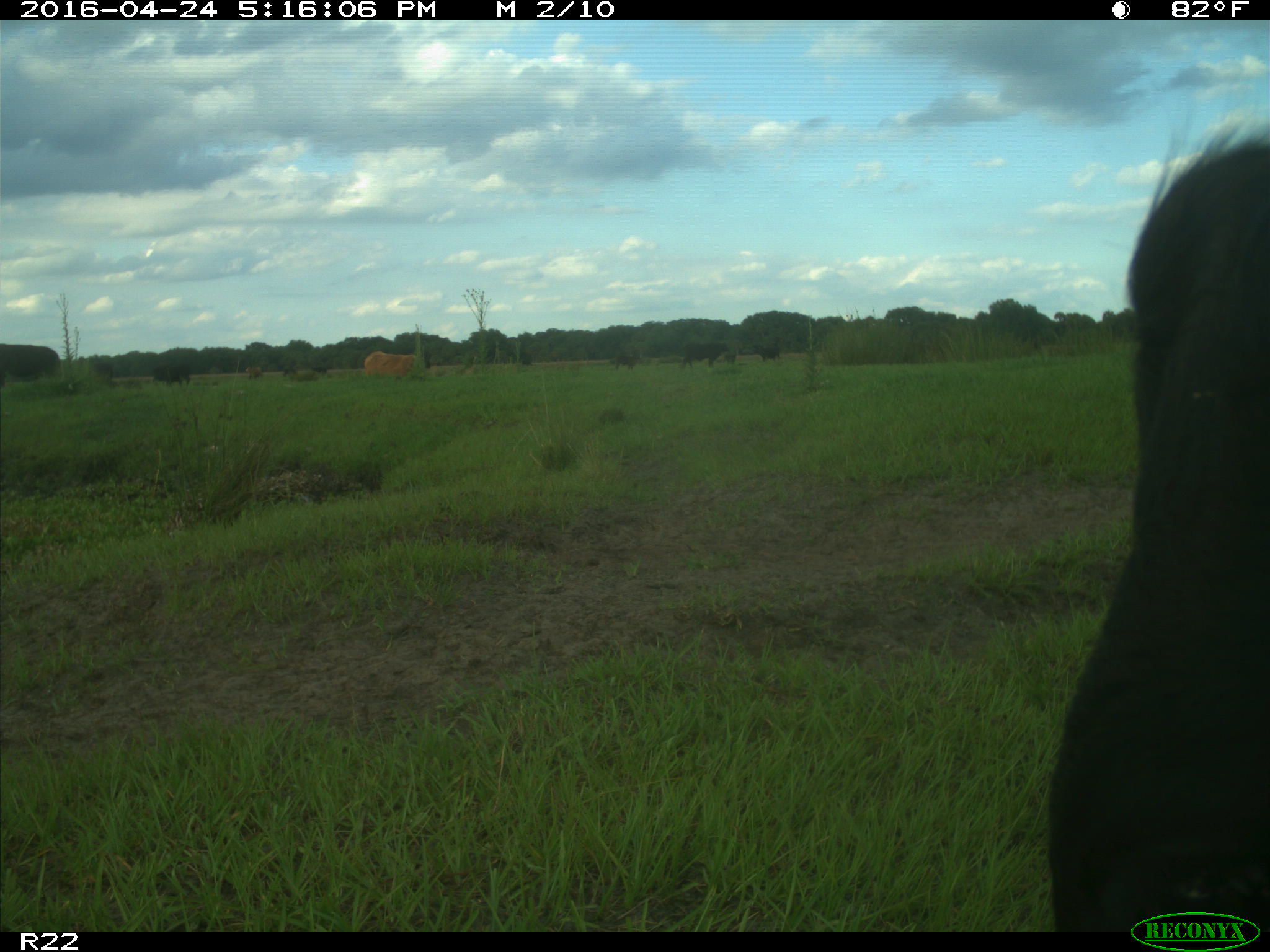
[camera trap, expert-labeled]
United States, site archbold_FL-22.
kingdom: Animalia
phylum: Chordata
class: Mammalia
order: Artiodactyla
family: Bovidae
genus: Bos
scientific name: Bos taurus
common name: domestic cow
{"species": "Bos taurus (domestic cow)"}